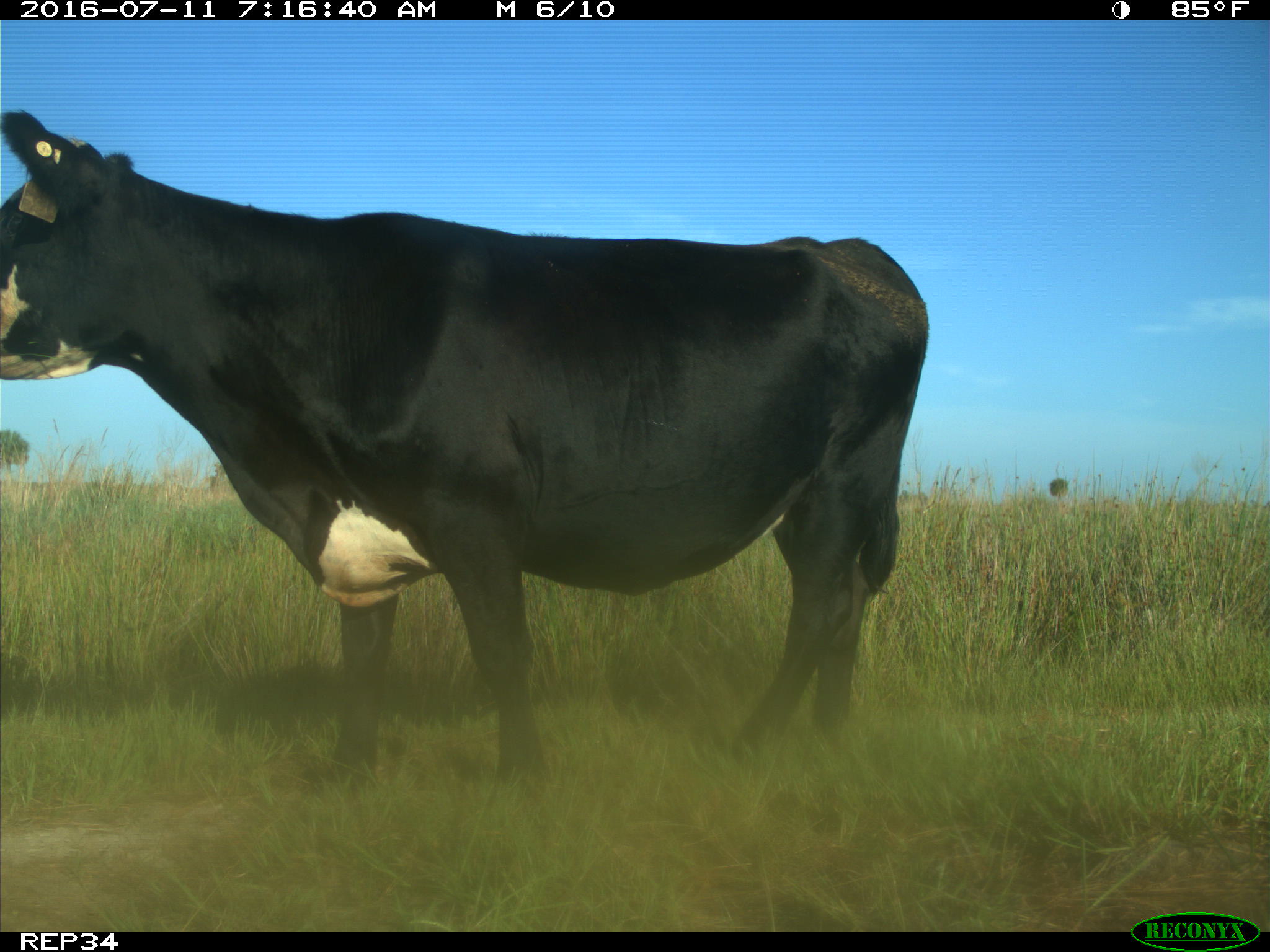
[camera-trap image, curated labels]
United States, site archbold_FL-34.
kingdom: Animalia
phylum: Chordata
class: Mammalia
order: Artiodactyla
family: Bovidae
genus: Bos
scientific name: Bos taurus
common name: domestic cow